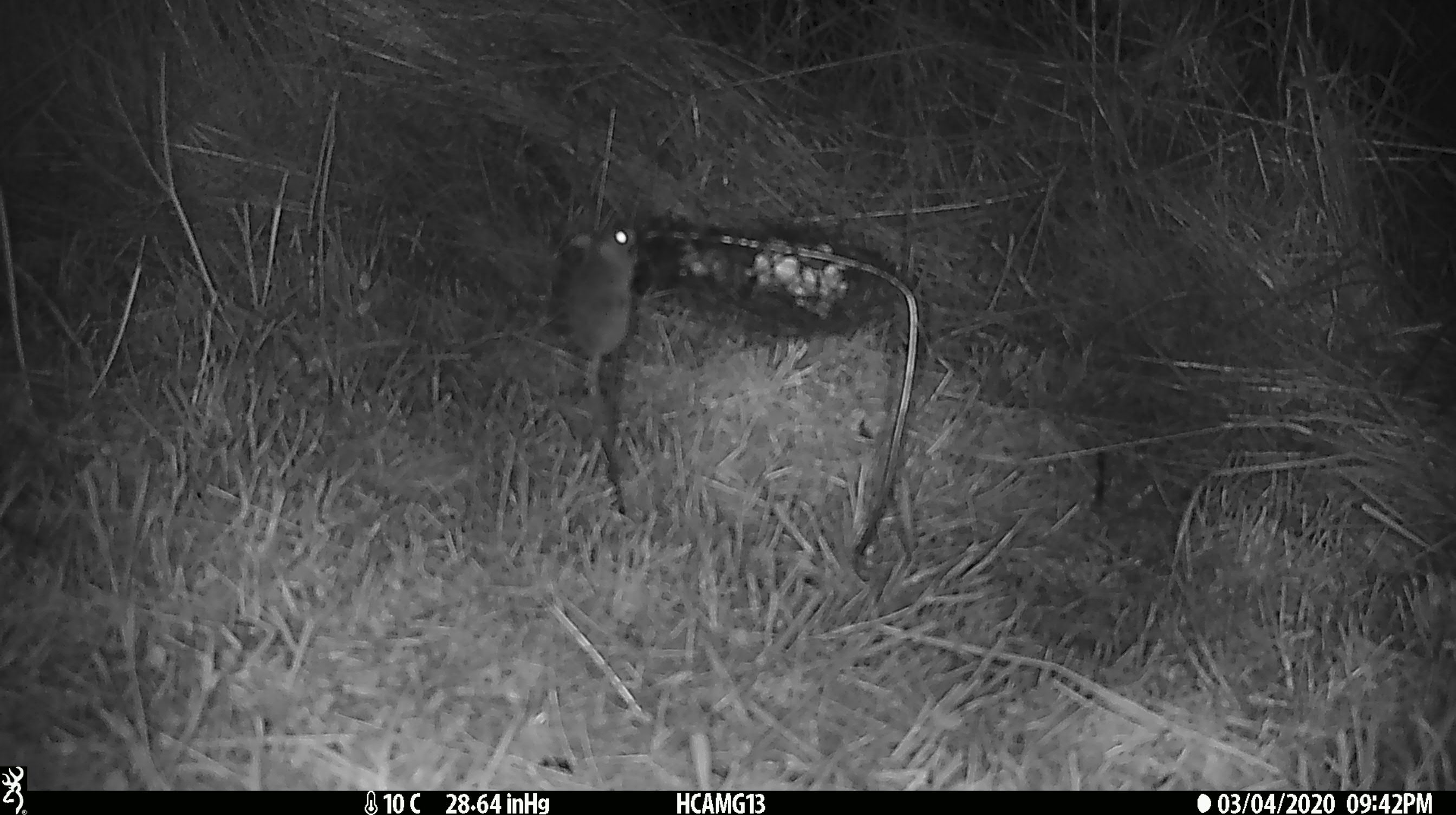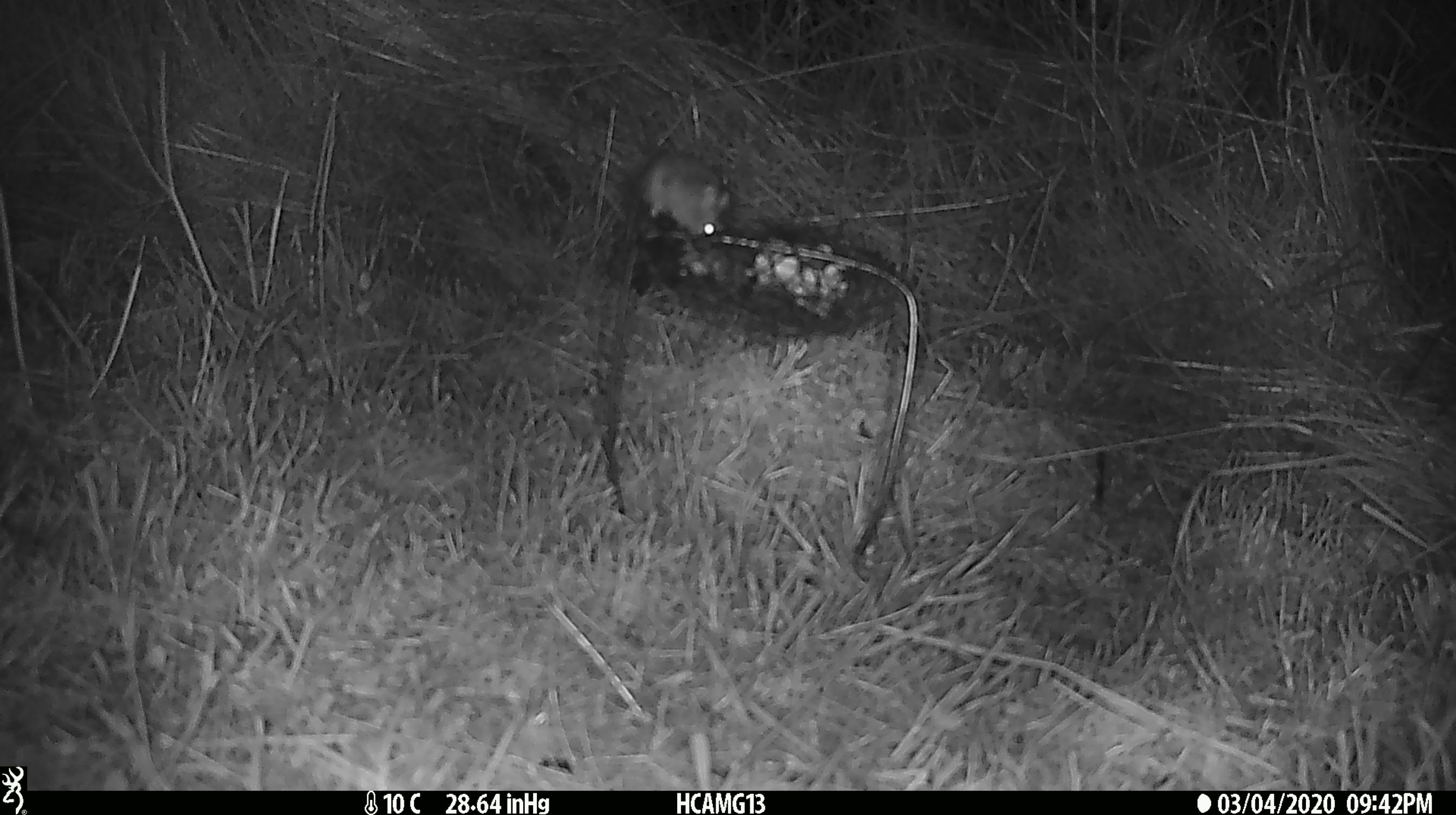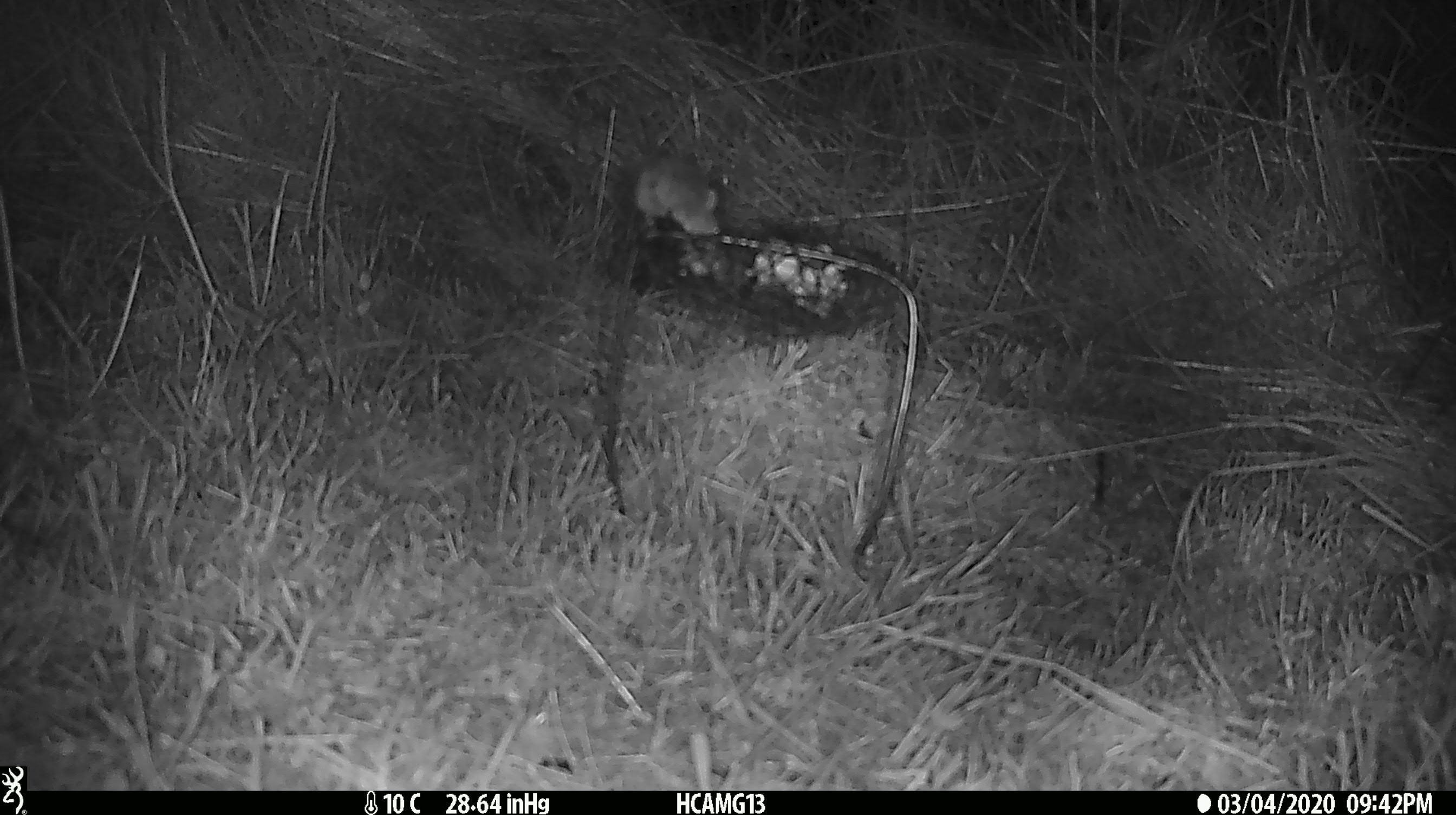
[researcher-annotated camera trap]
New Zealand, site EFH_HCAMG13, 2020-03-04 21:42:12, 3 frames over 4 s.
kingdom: Animalia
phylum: Chordata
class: Mammalia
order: Rodentia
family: Muridae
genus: Mus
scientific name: Mus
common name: mouse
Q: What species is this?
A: Mouse (Mus).